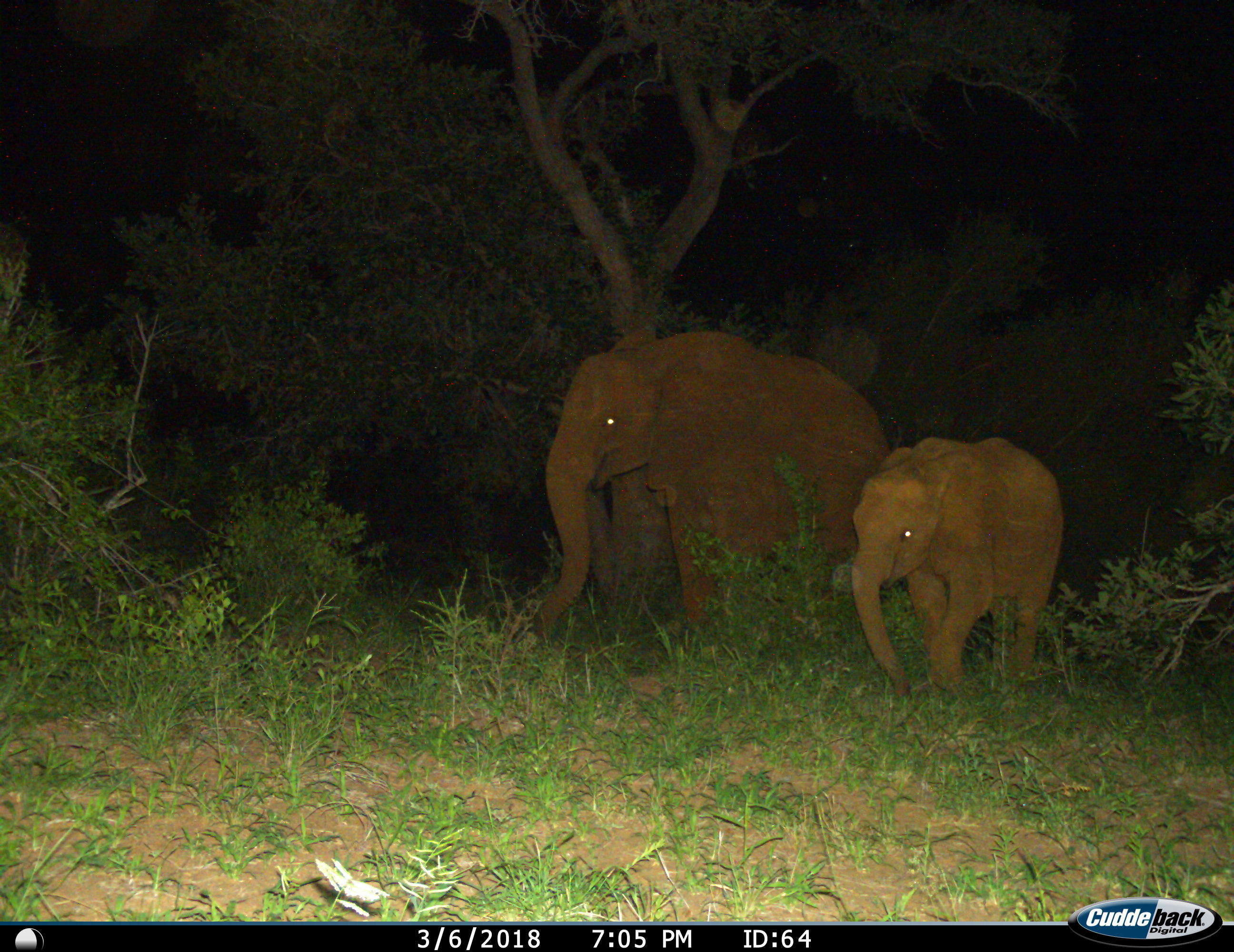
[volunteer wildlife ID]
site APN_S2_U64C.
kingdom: Animalia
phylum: Chordata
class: Mammalia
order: Proboscidea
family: Elephantidae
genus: Loxodonta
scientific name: Loxodonta africana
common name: african bush elephant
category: elephant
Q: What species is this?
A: Elephant (african bush elephant) (Loxodonta africana).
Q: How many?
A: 2.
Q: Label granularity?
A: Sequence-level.